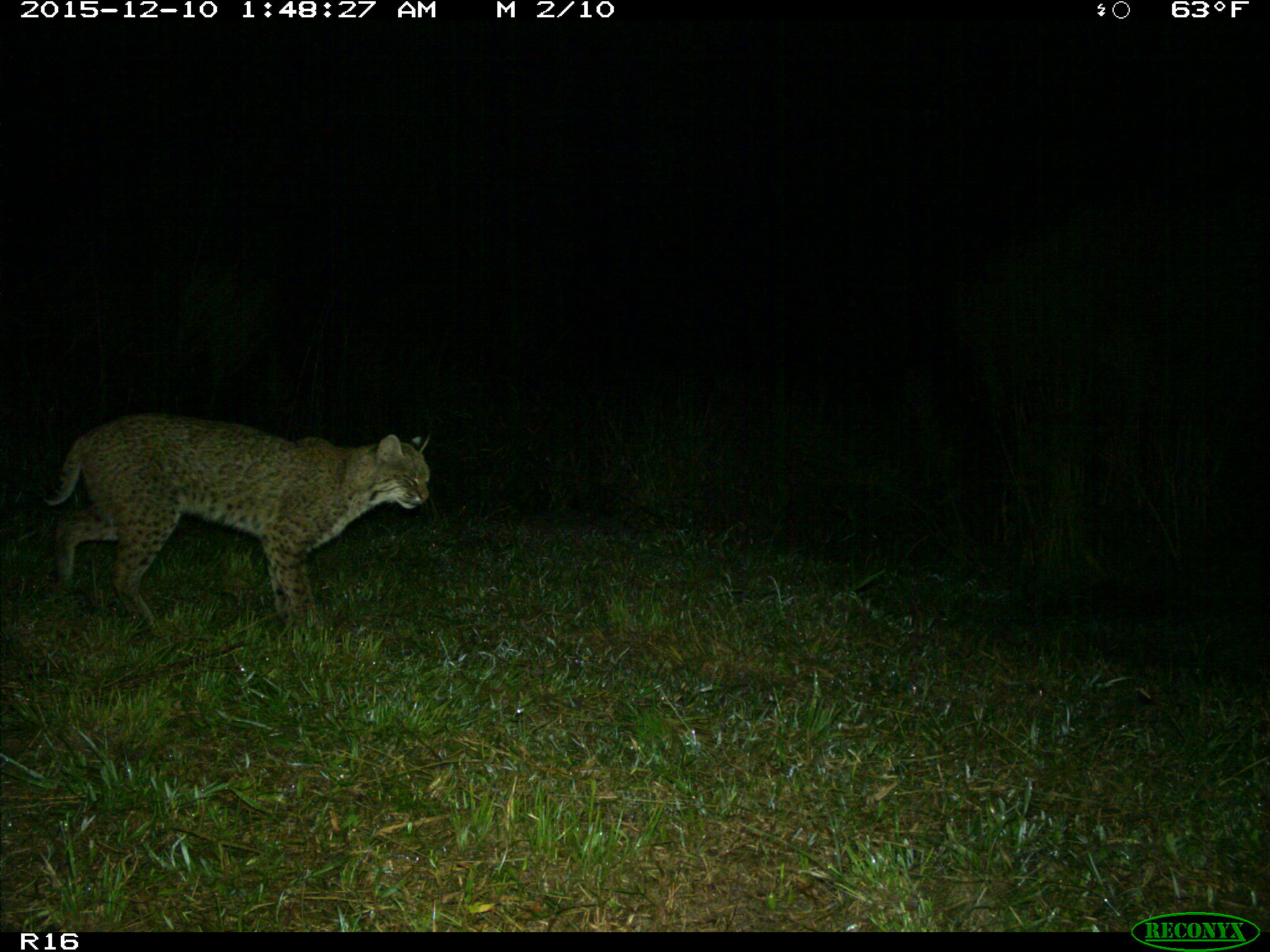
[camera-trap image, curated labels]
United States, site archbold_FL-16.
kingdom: Animalia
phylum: Chordata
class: Mammalia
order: Carnivora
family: Felidae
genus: Lynx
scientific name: Lynx rufus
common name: bobcat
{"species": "Lynx rufus (bobcat)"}